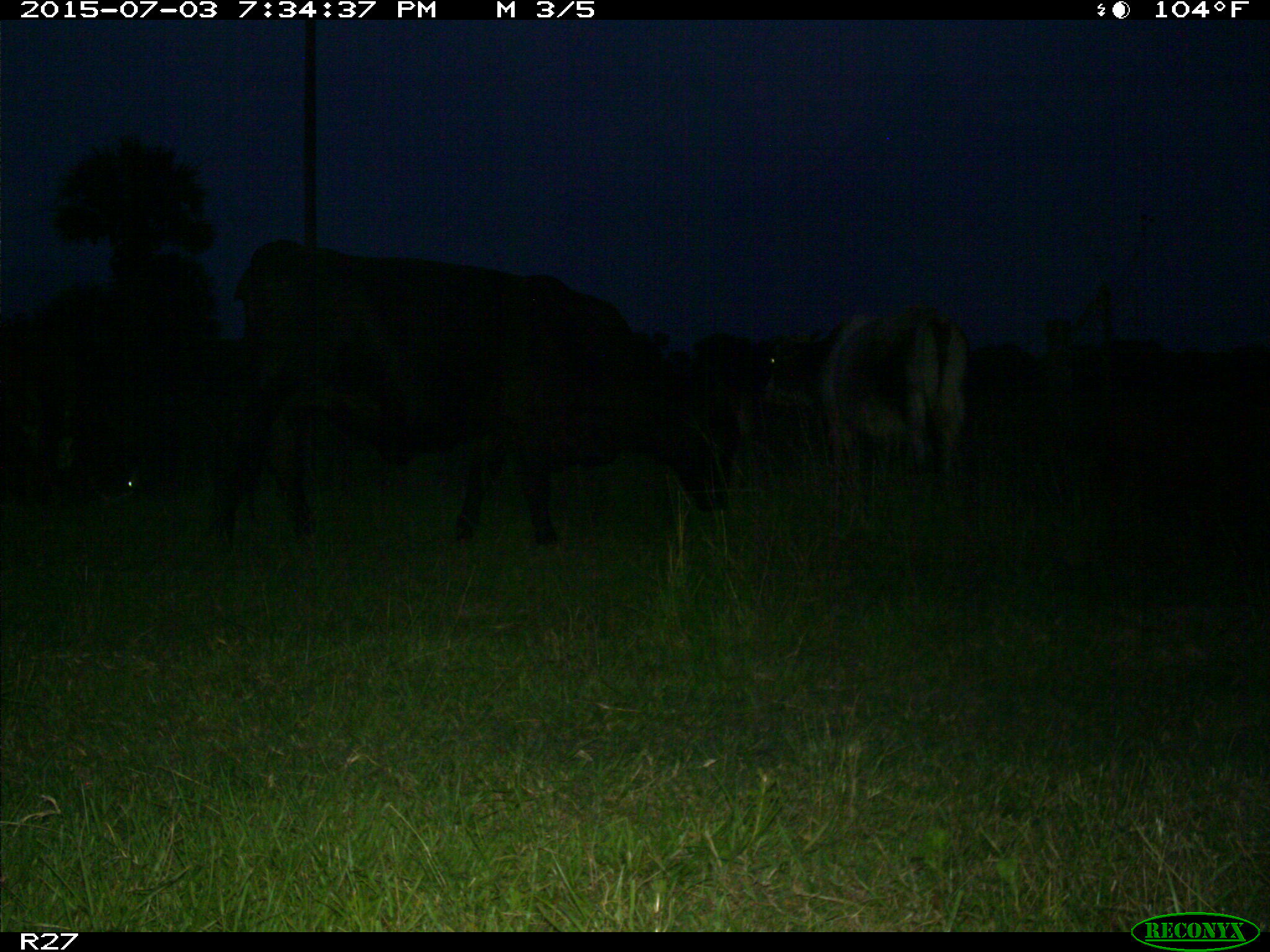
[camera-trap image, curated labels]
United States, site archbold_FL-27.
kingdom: Animalia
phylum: Chordata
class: Mammalia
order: Artiodactyla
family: Bovidae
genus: Bos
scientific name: Bos taurus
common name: domestic cow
Bos taurus (domestic cow).